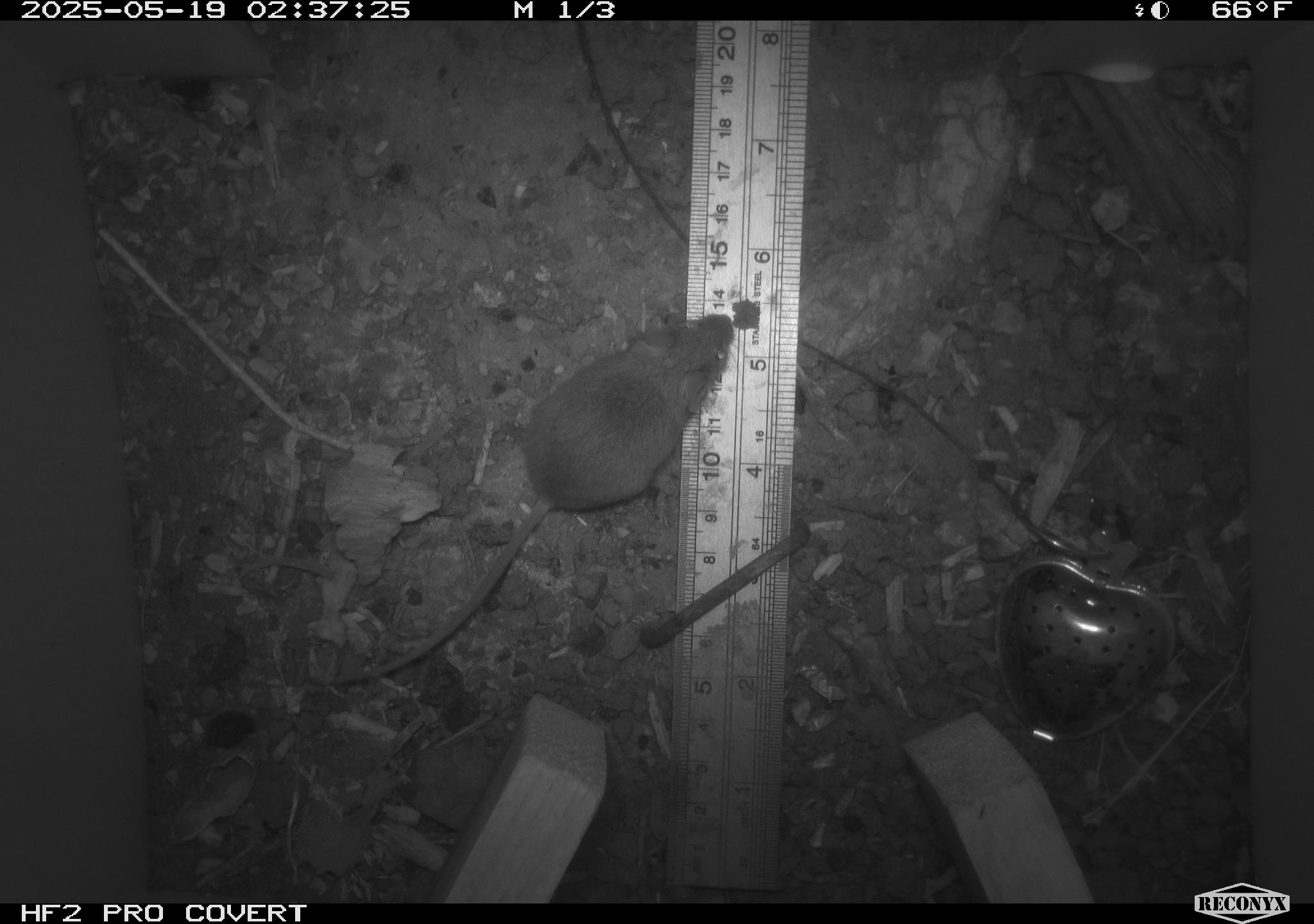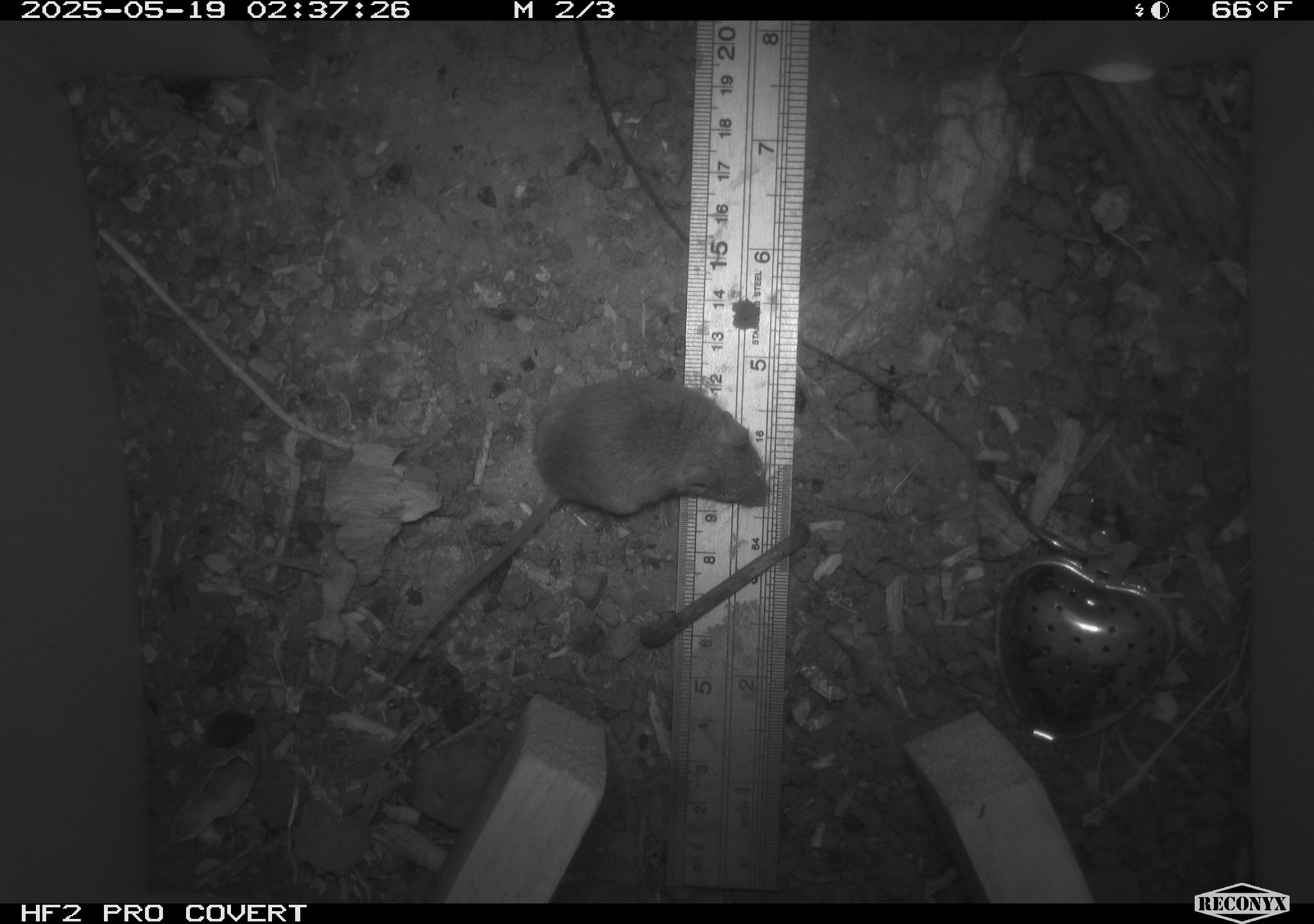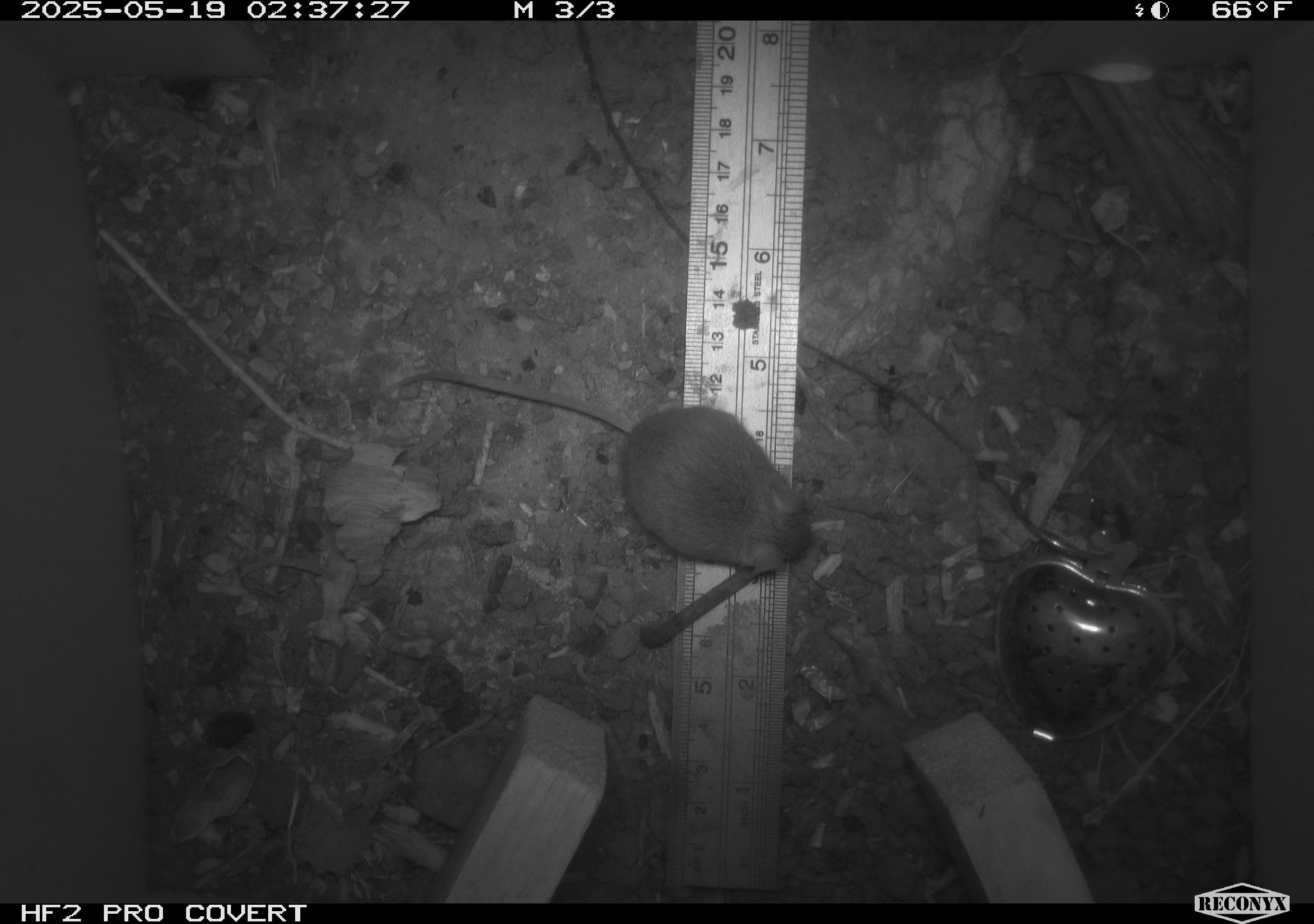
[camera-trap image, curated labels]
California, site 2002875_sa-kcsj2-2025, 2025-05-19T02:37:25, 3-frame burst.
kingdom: Animalia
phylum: Chordata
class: Mammalia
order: Rodentia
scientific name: Rodentia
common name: rodent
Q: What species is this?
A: Rodent (Rodentia).